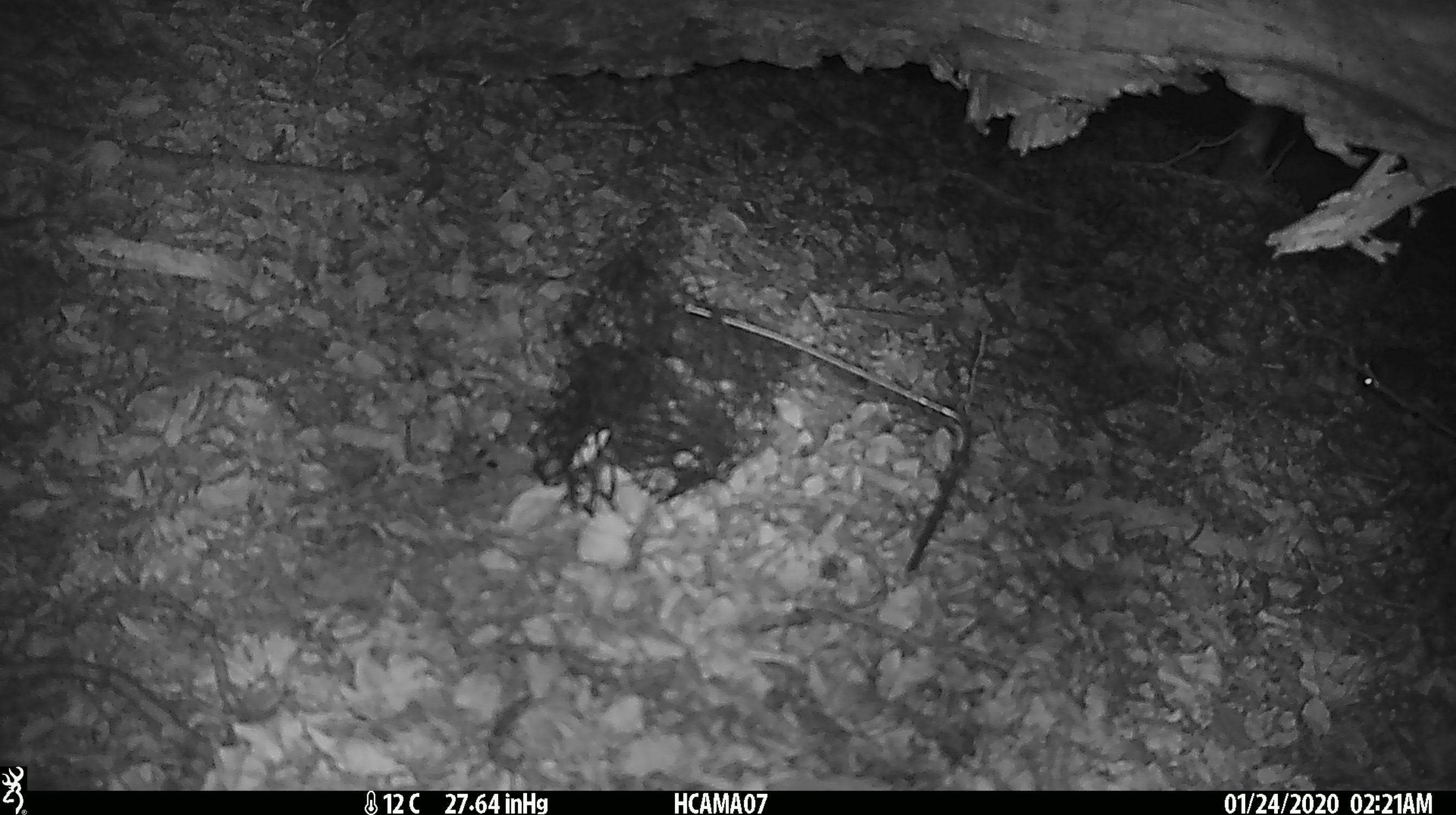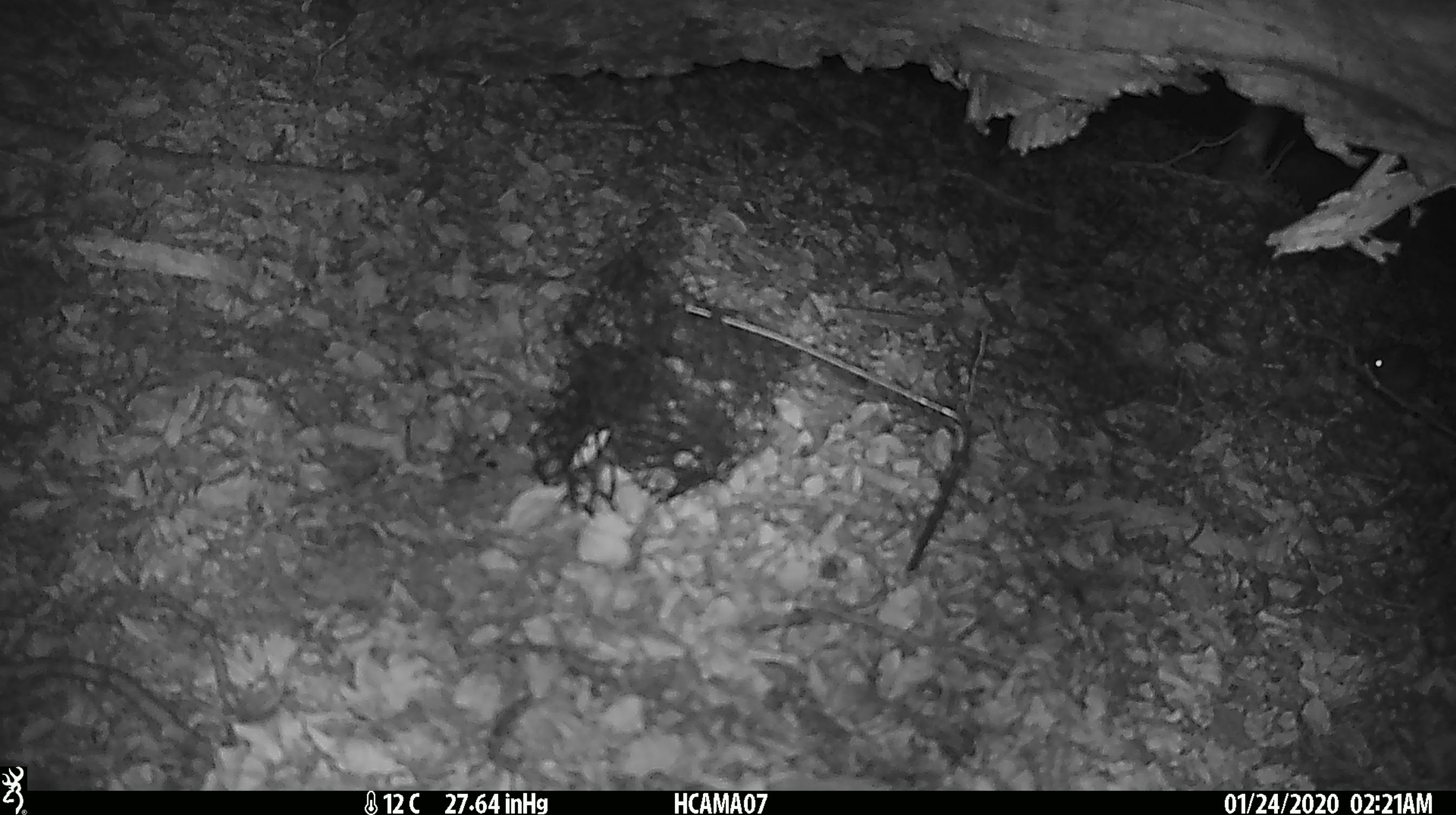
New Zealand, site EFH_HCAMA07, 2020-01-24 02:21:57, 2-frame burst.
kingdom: Animalia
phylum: Chordata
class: Mammalia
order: Rodentia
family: Muridae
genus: Mus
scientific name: Mus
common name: mouse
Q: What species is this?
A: Mouse (Mus).